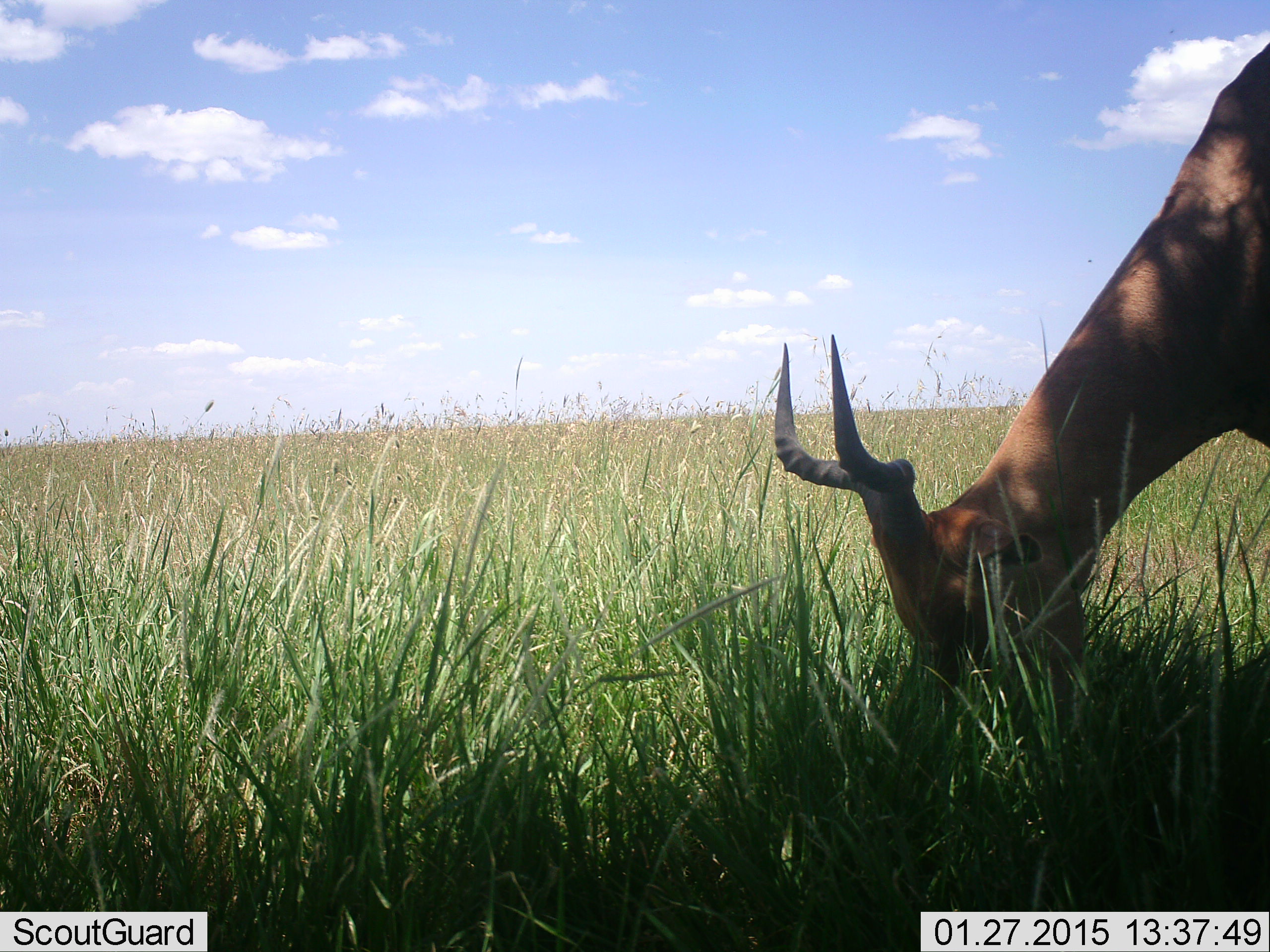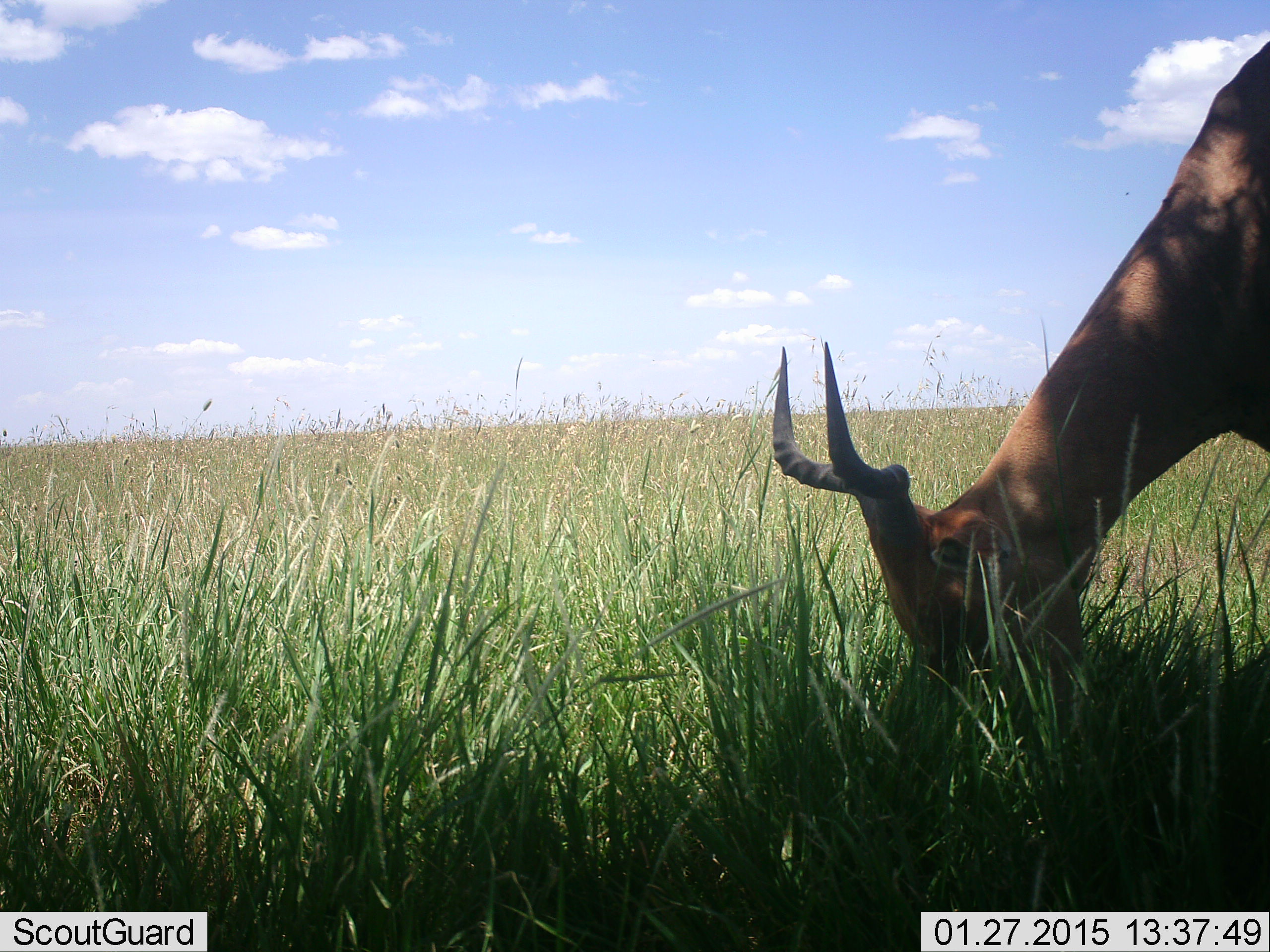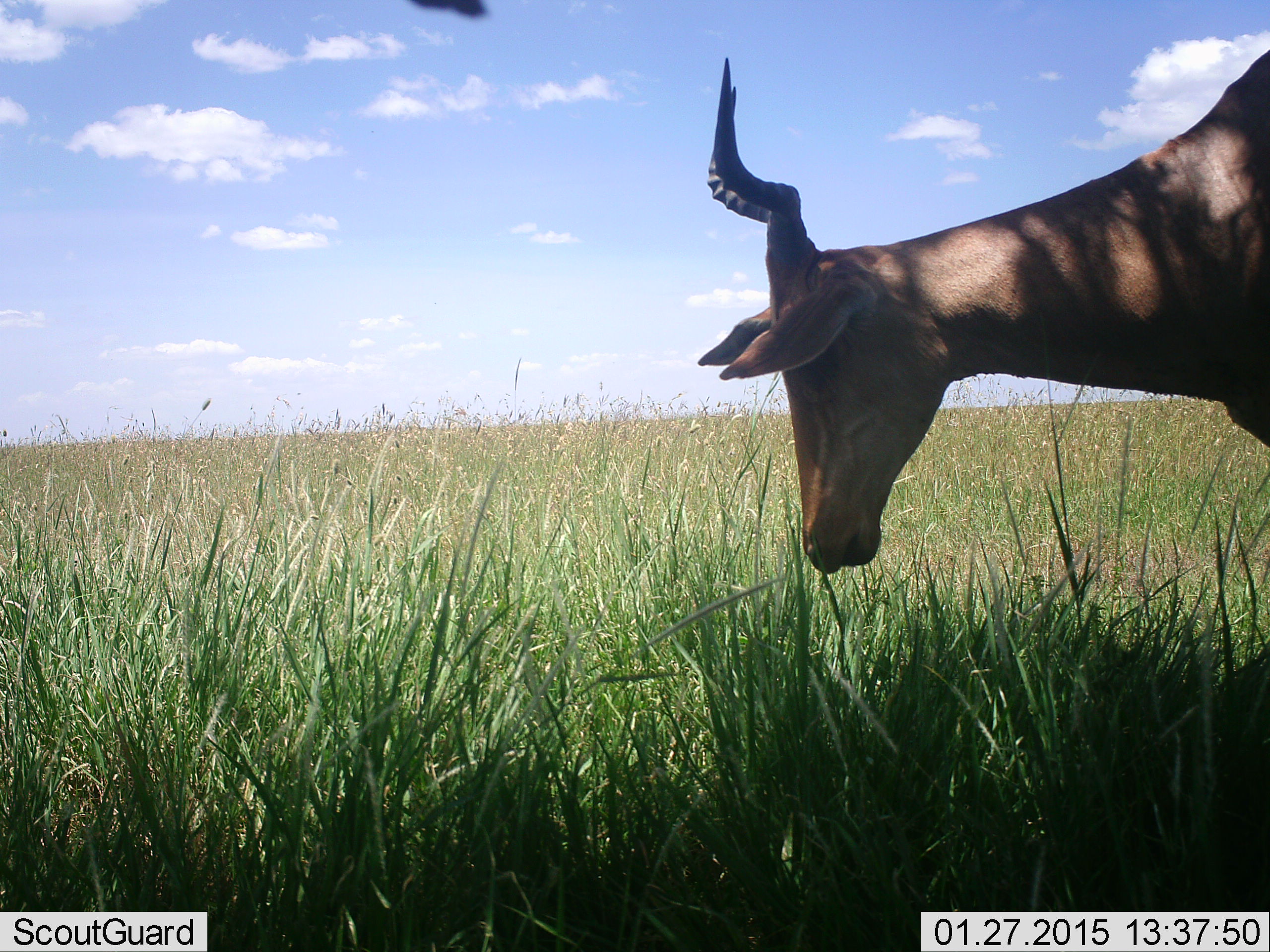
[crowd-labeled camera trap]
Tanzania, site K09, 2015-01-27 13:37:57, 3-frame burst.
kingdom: Animalia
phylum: Chordata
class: Mammalia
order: Artiodactyla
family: Bovidae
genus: Alcelaphus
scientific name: Alcelaphus buselaphus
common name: hartebeest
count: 1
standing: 9%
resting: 0%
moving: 0%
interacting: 0%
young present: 0%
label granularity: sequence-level